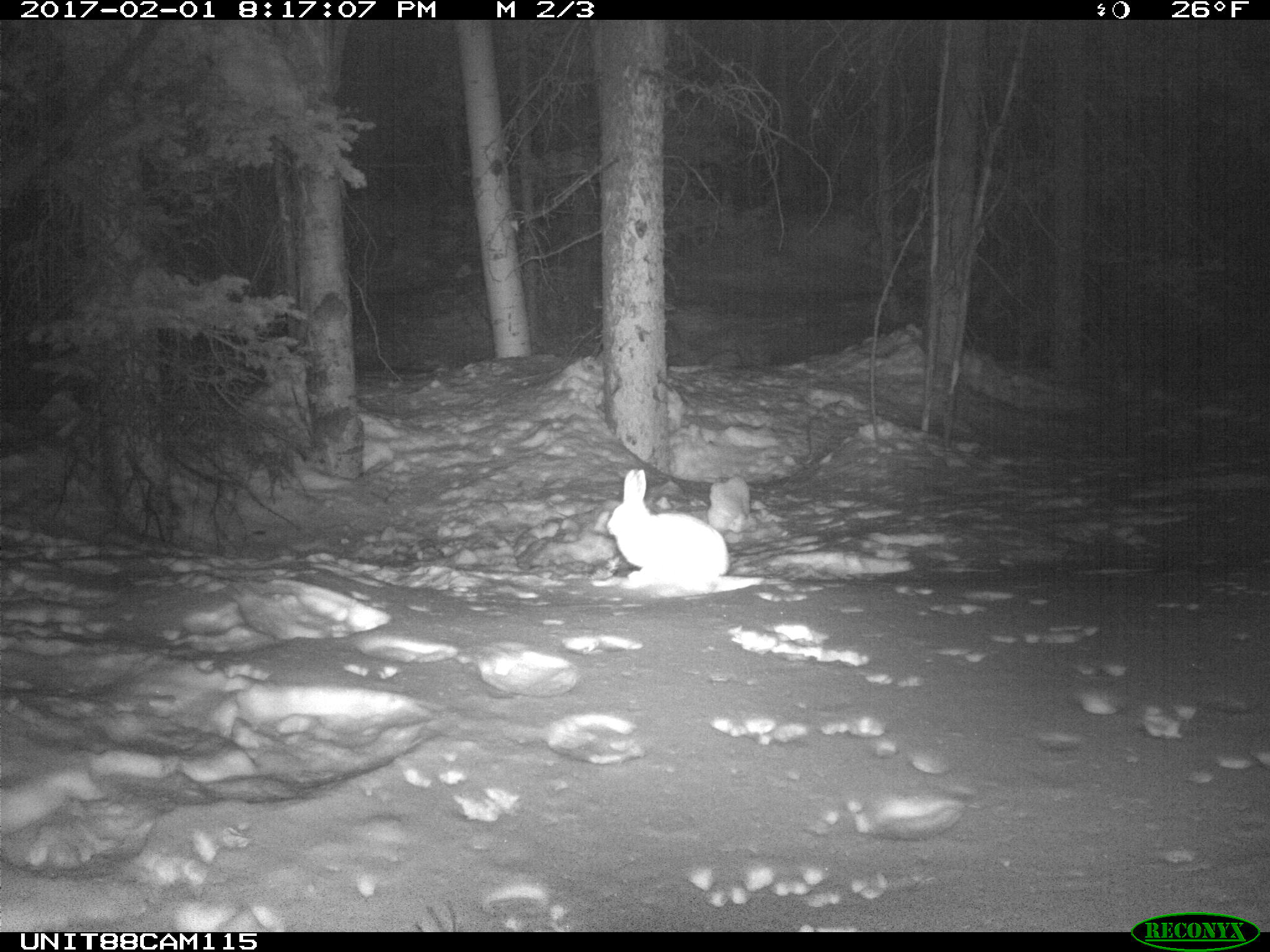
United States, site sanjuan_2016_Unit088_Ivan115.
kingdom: Animalia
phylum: Chordata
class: Mammalia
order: Lagomorpha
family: Leporidae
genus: Lepus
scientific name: Lepus americanus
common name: snowshoe hare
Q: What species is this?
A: Lepus americanus (snowshoe hare).